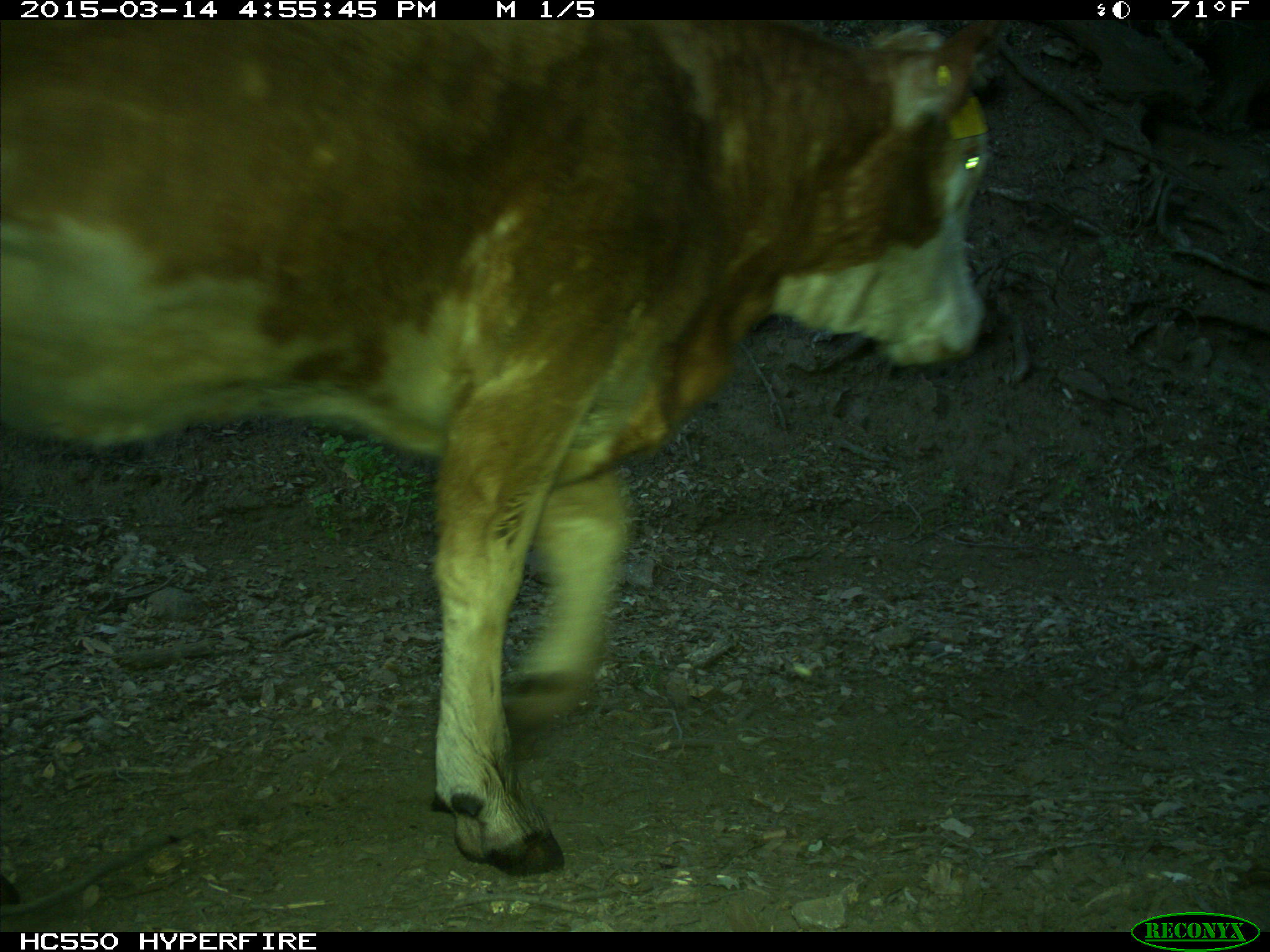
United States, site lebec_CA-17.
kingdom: Animalia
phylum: Chordata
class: Mammalia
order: Artiodactyla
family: Bovidae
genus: Bos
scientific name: Bos taurus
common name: domestic cow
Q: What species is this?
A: Bos taurus (domestic cow).